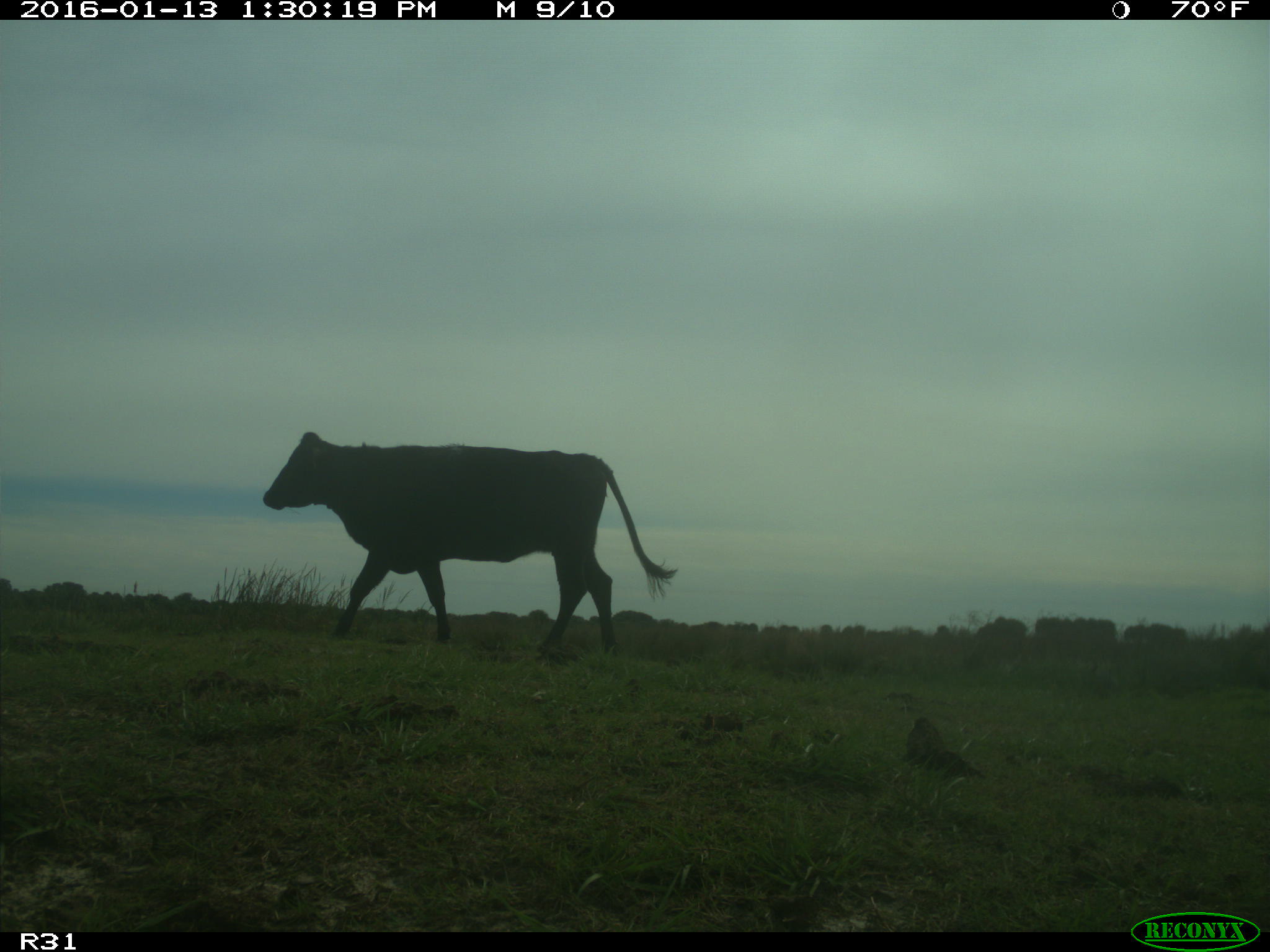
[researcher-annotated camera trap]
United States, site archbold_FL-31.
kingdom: Animalia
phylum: Chordata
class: Mammalia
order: Artiodactyla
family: Bovidae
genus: Bos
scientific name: Bos taurus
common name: domestic cow